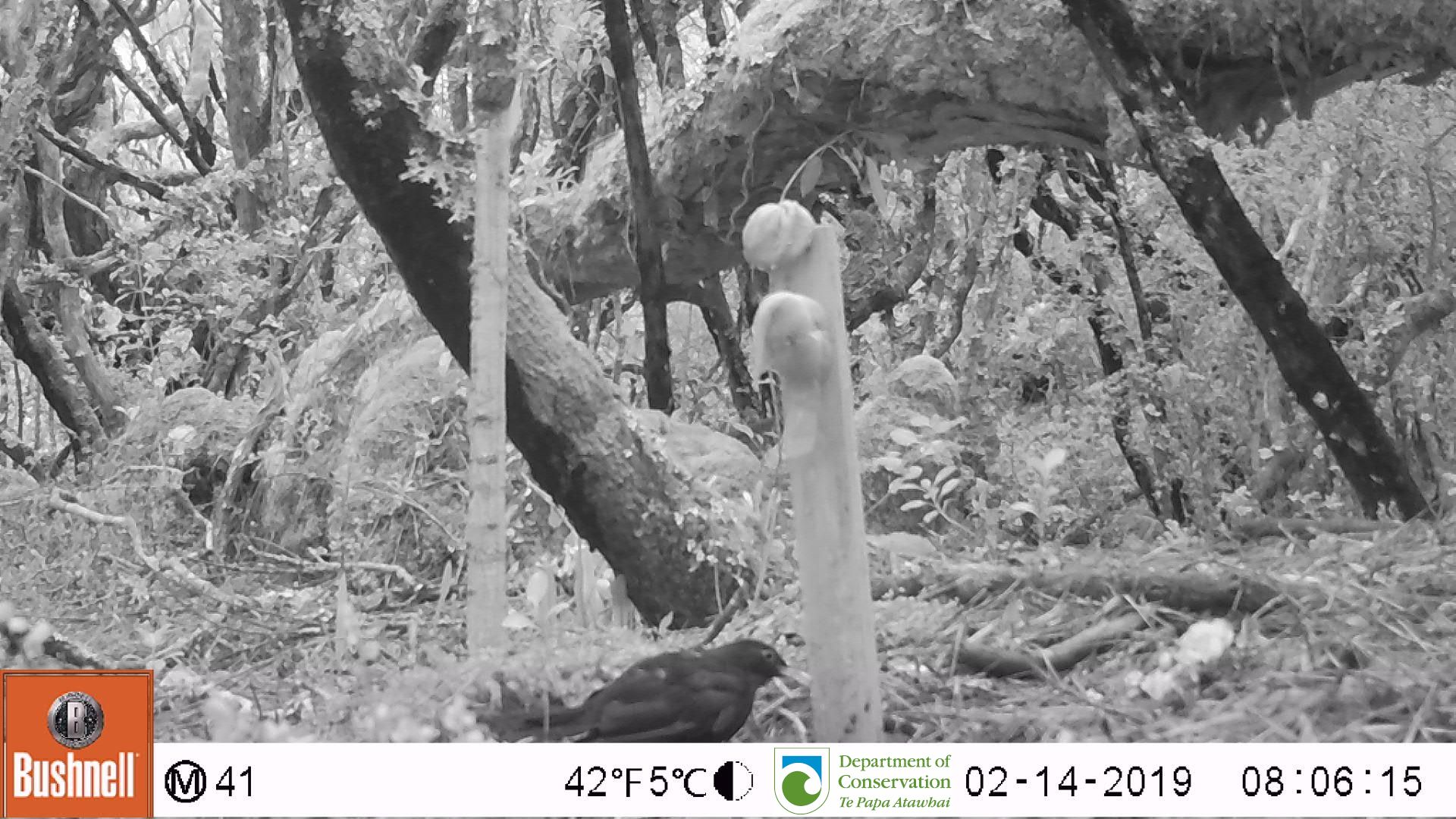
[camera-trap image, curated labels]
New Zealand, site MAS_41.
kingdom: Animalia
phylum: Chordata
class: Aves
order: Passeriformes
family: Turdidae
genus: Turdus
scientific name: Turdus merula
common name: eurasian blackbird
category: blackbird